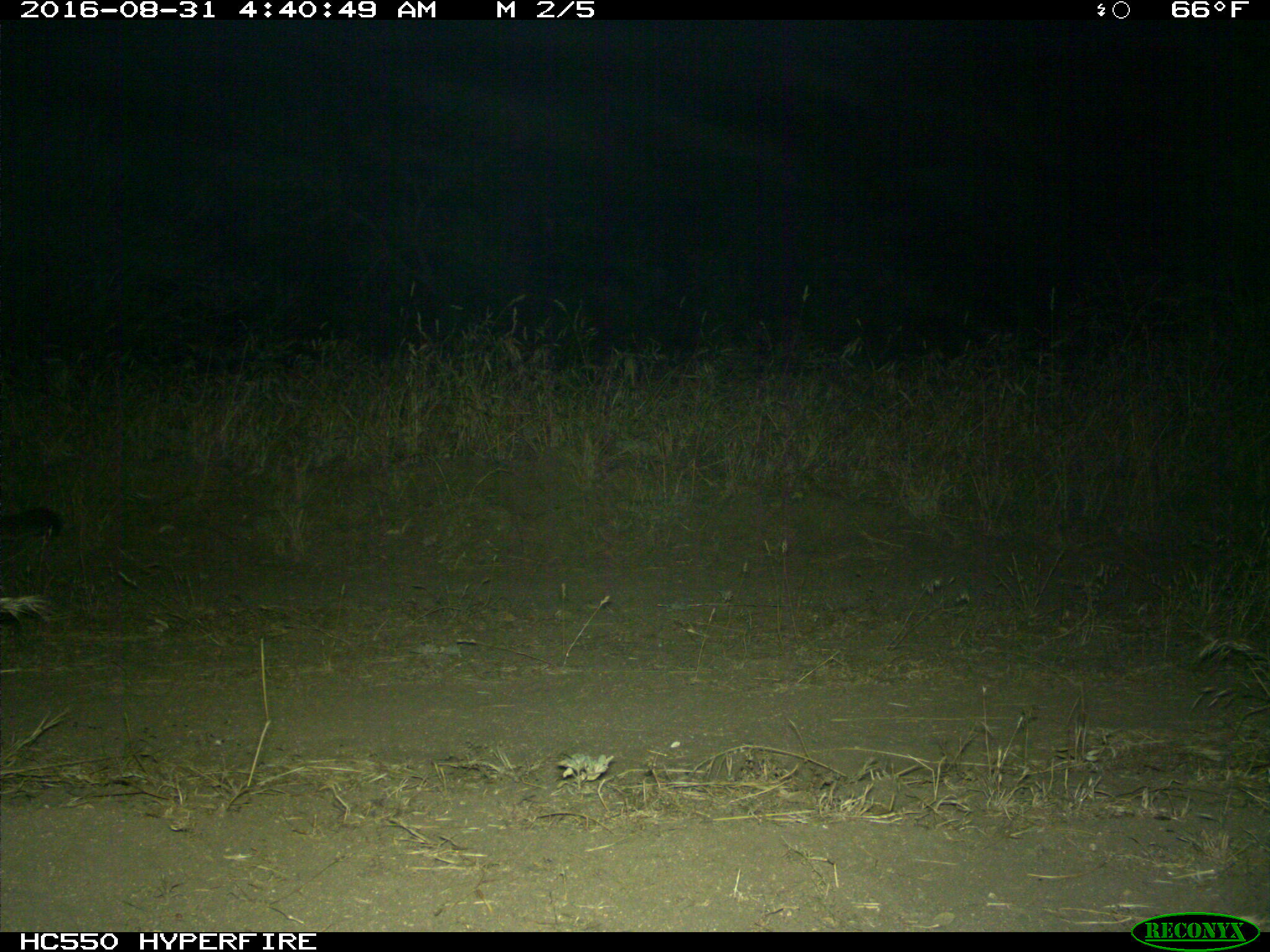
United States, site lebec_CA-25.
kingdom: Animalia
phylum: Chordata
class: Mammalia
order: Carnivora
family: Felidae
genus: Puma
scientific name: Puma concolor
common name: mountain lion